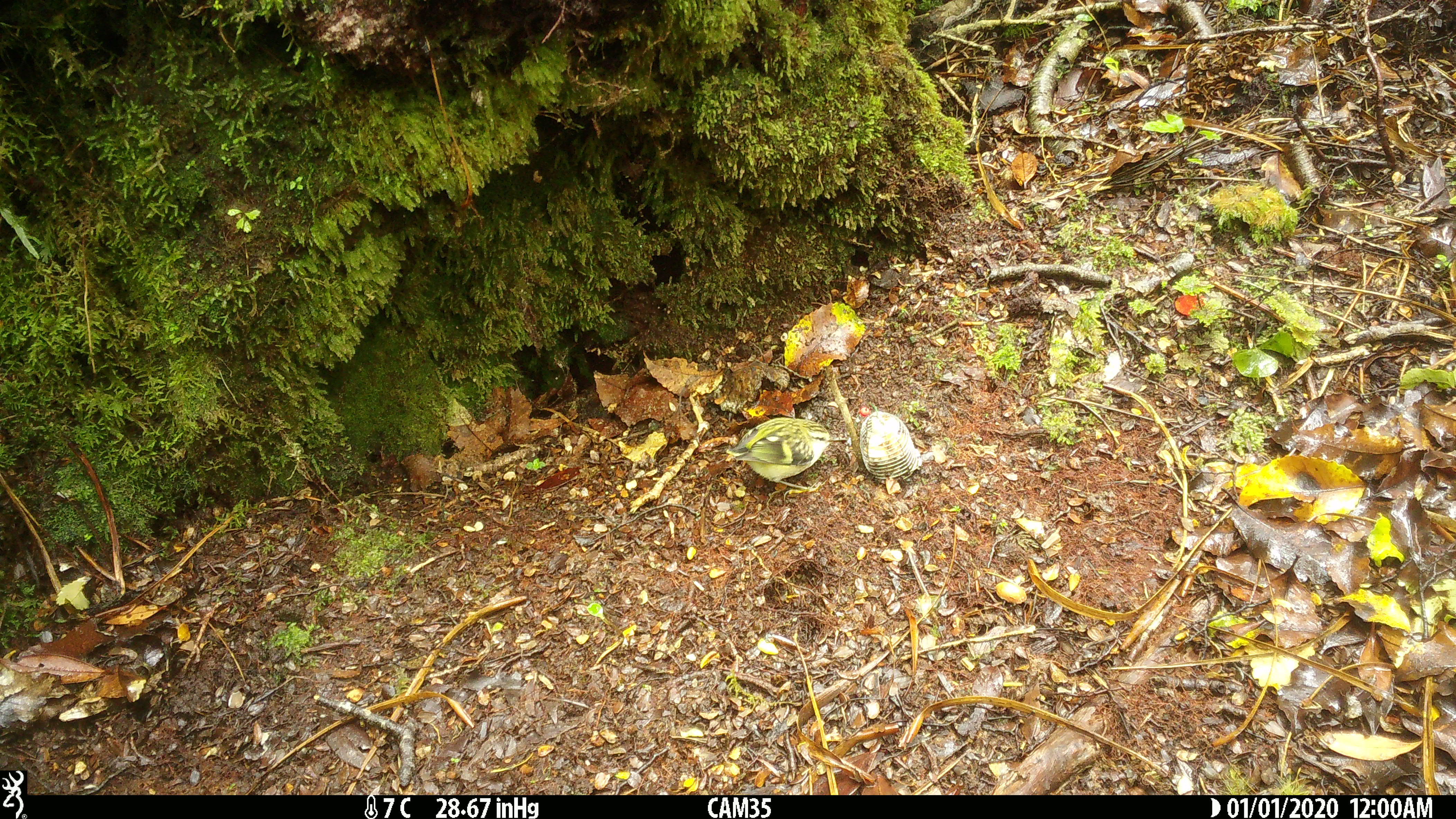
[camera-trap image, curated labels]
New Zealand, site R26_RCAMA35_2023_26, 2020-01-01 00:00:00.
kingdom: Animalia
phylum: Chordata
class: Aves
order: Passeriformes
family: Acanthisittidae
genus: Acanthisitta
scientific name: Acanthisitta chloris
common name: rifleman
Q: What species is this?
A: Rifleman (Acanthisitta chloris).